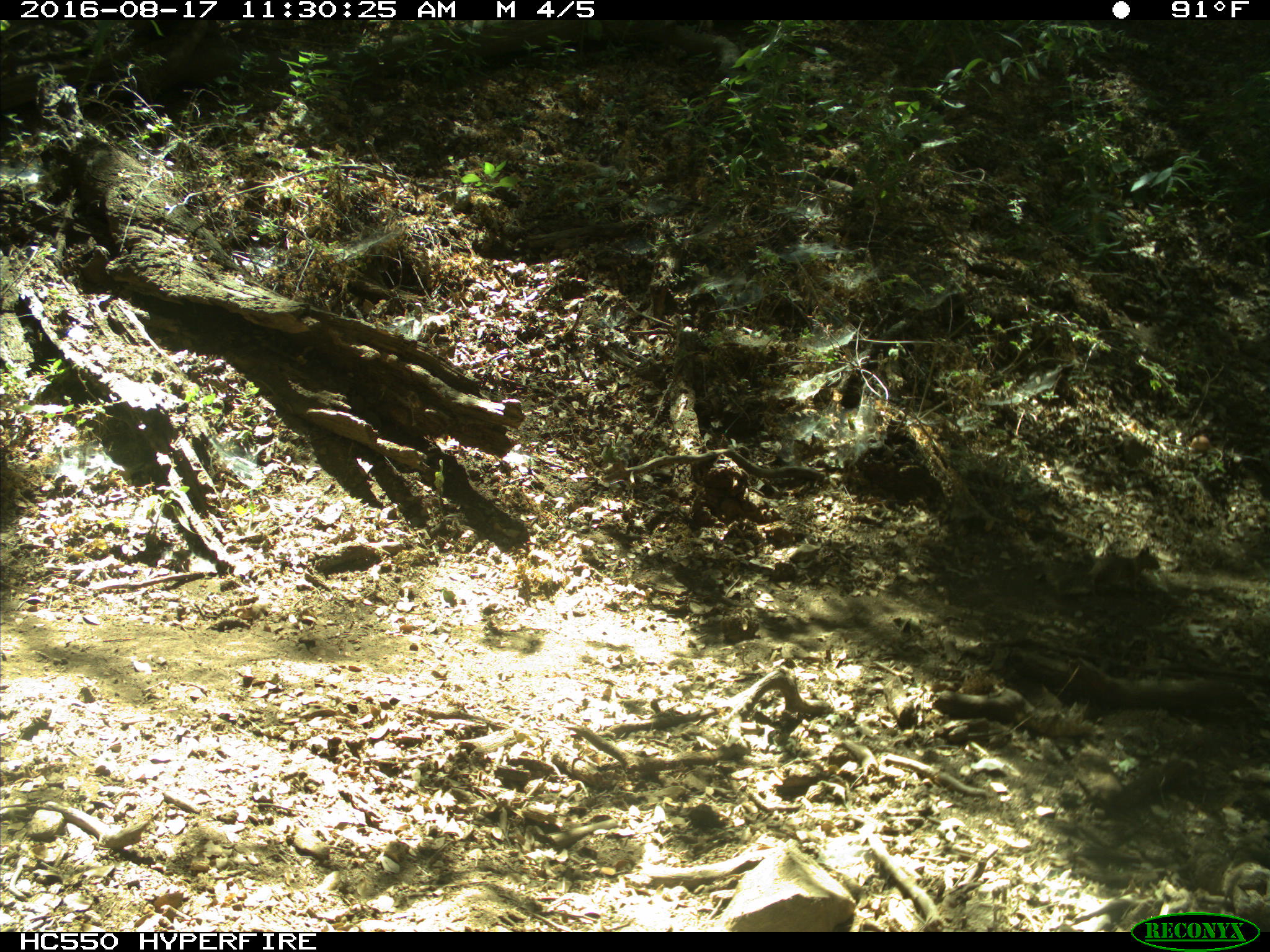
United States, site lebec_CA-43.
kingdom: Animalia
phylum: Chordata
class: Mammalia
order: Rodentia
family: Sciuridae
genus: Otospermophilus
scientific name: Otospermophilus beecheyi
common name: california ground squirrel